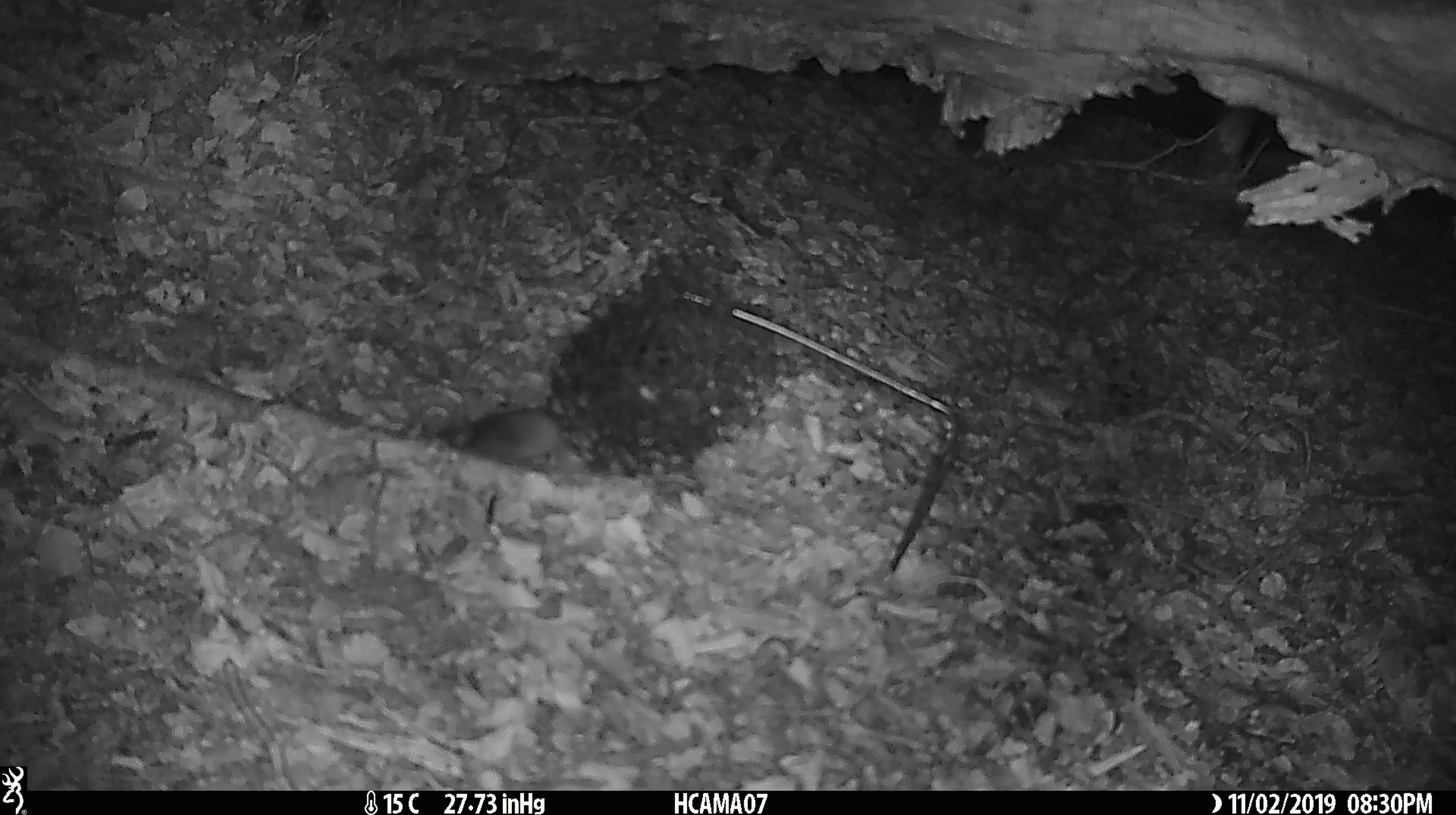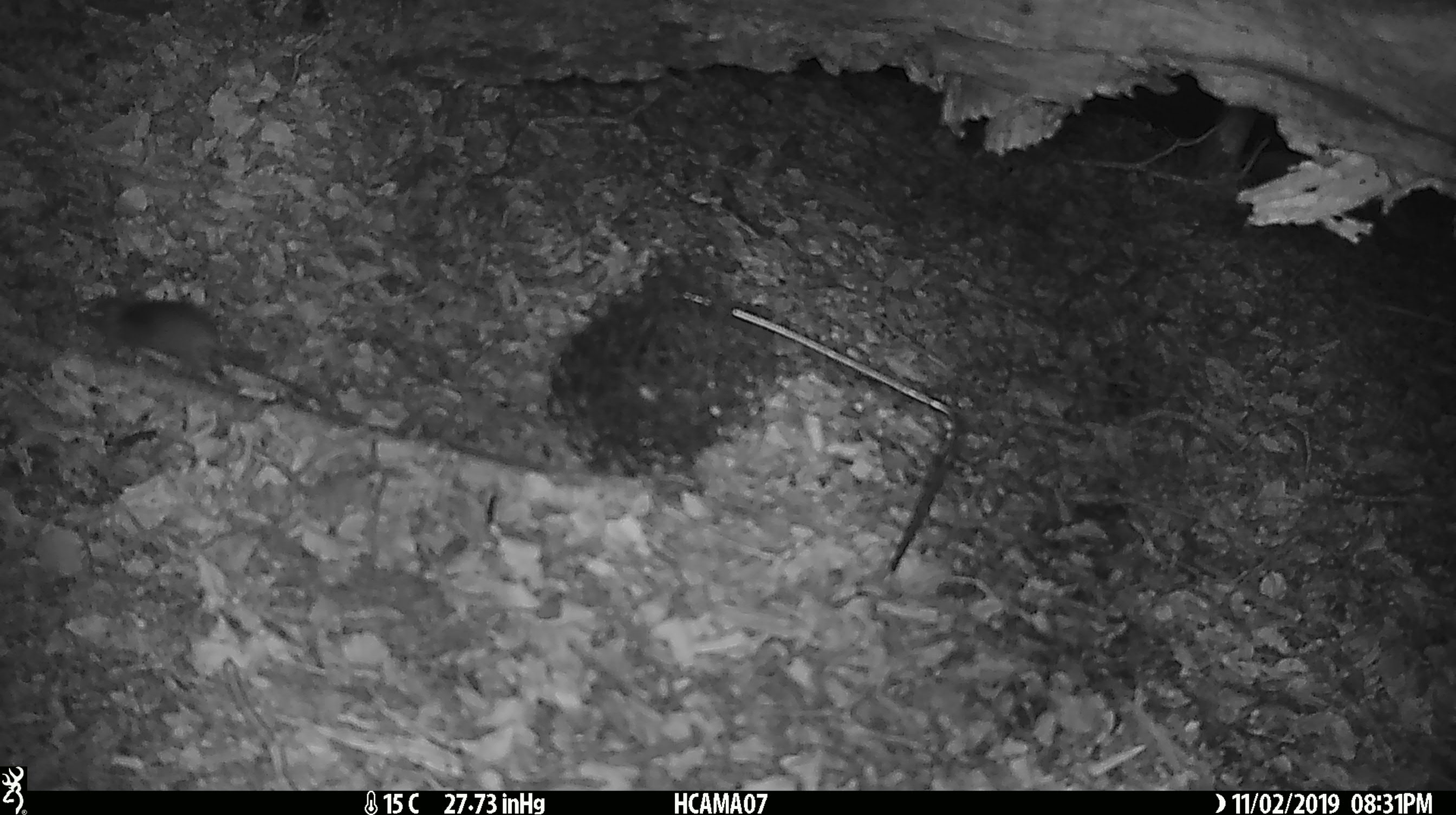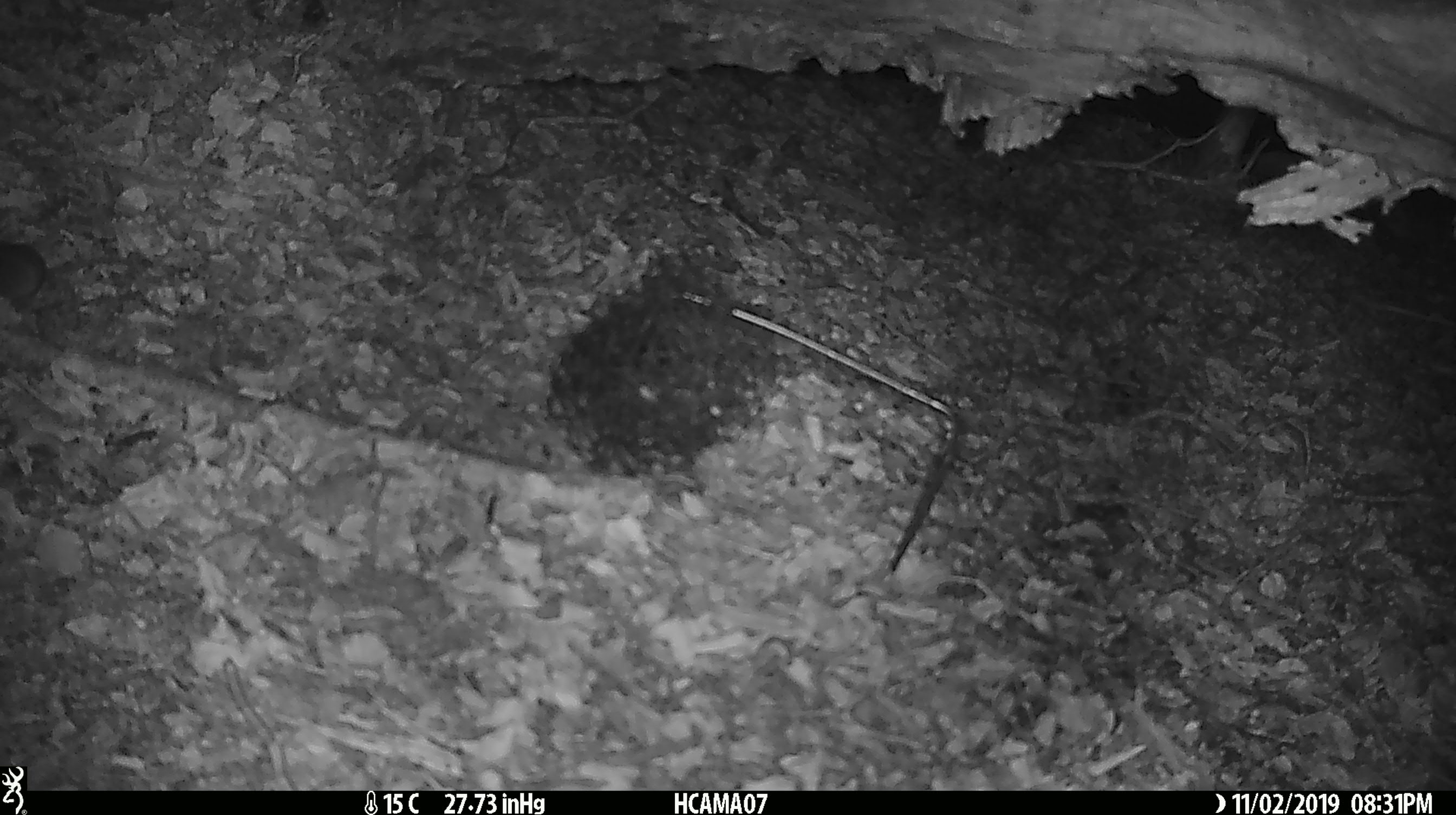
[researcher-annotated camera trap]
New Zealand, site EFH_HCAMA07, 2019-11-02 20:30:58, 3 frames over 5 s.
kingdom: Animalia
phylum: Chordata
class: Mammalia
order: Rodentia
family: Muridae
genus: Mus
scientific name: Mus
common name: mouse